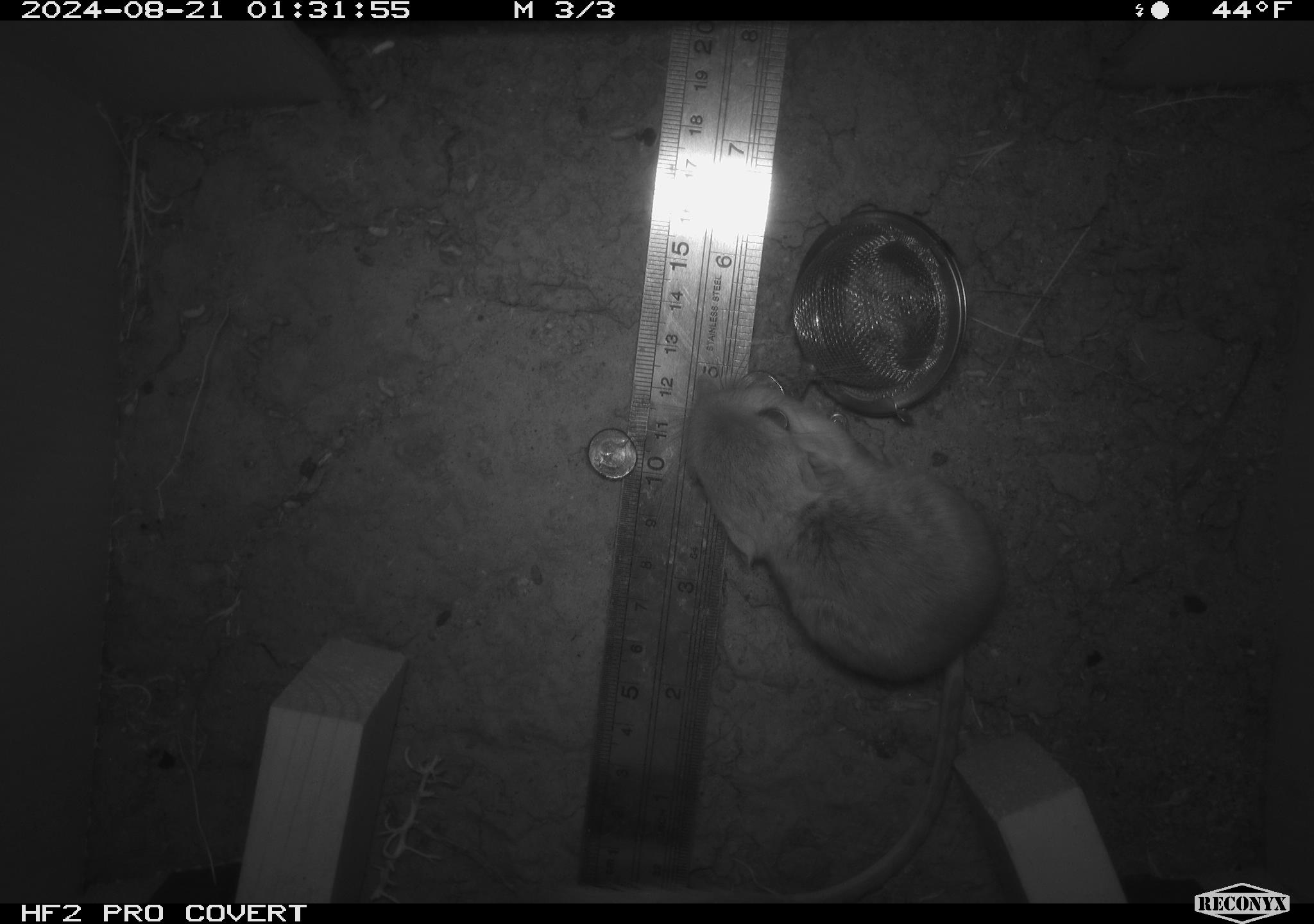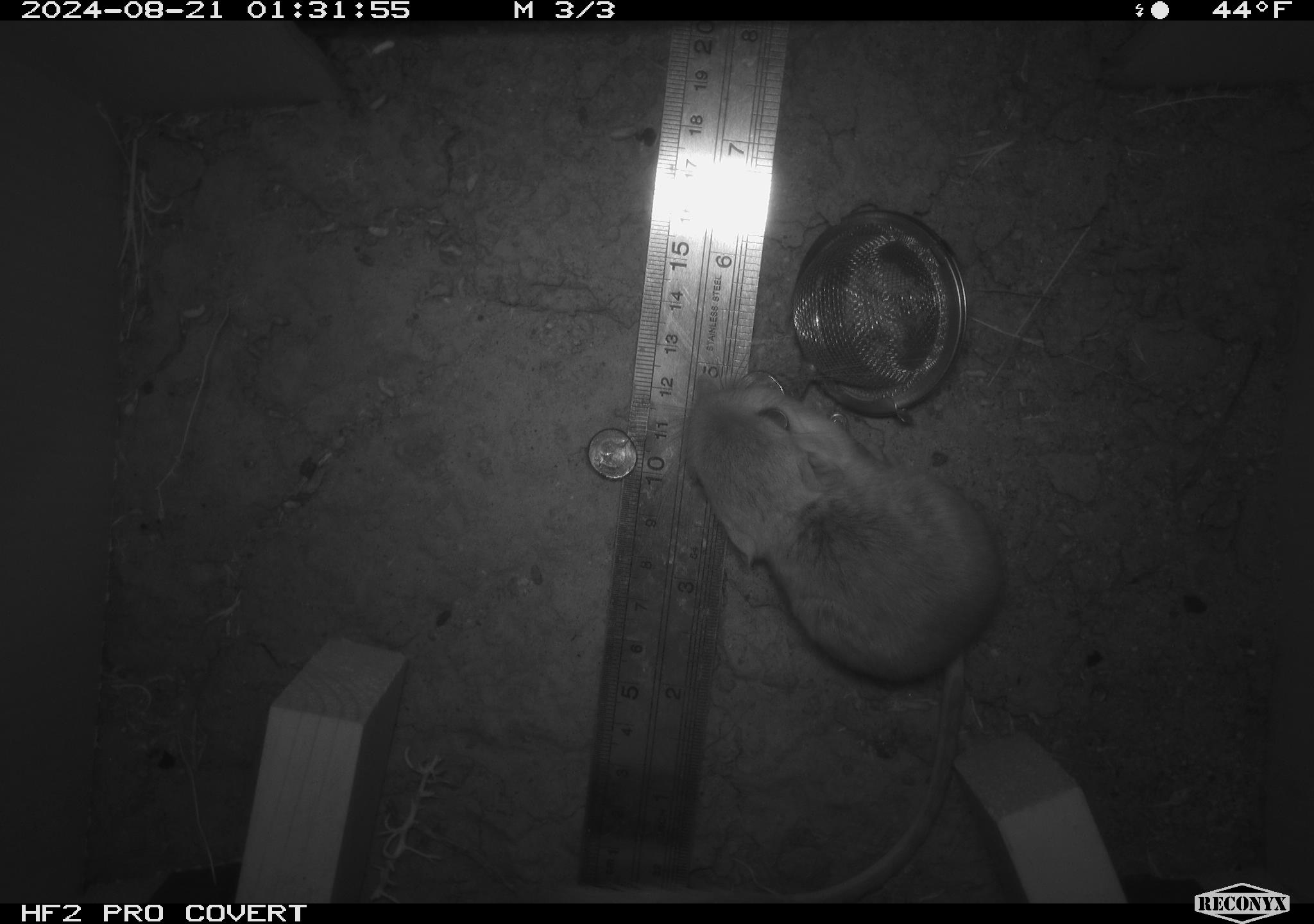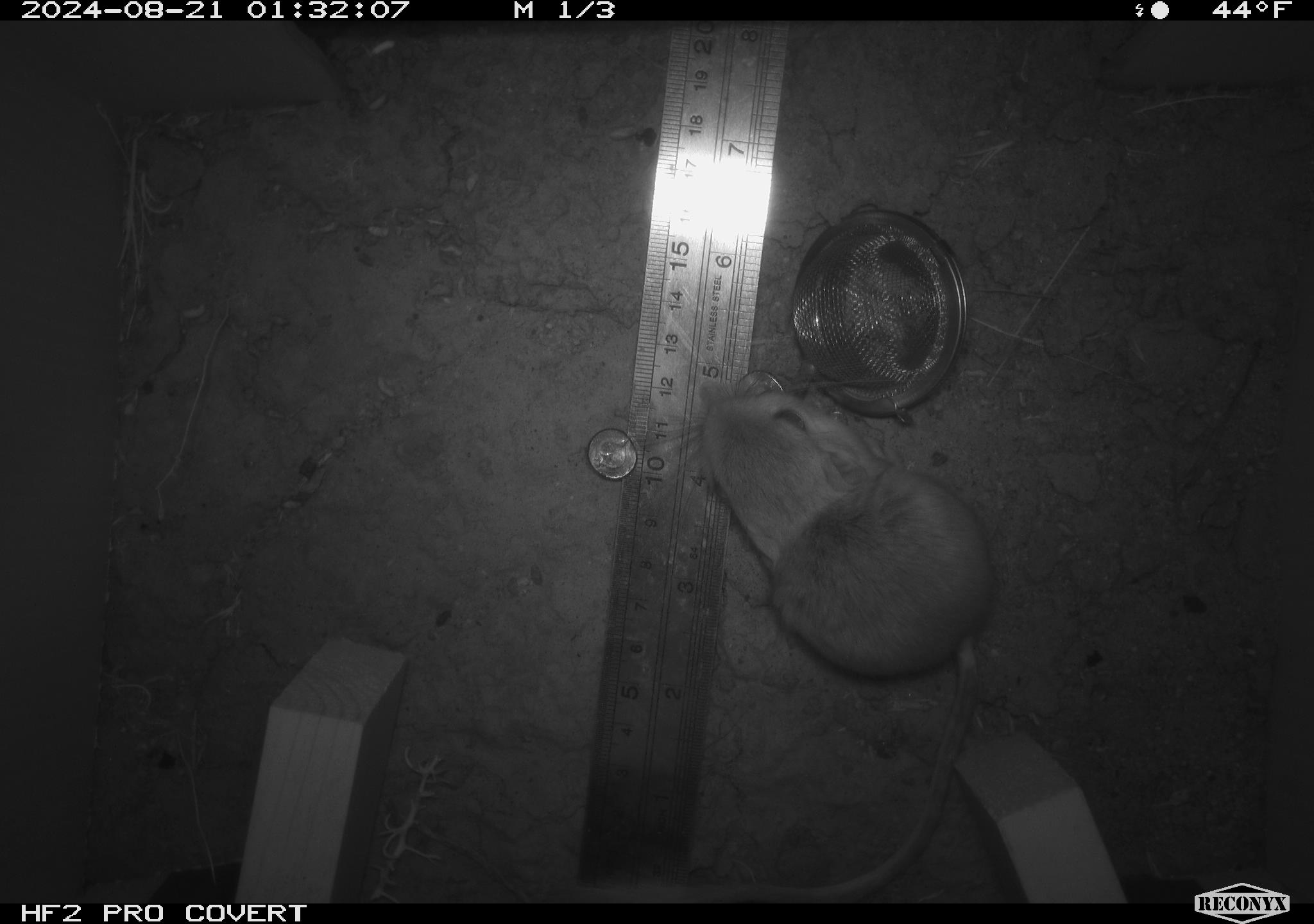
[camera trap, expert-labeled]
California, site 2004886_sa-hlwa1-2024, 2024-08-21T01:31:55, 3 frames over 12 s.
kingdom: Animalia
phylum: Chordata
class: Mammalia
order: Rodentia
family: Heteromyidae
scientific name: Heteromyidae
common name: kangaroo rats and pocket mice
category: heteromyidae family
Heteromyidae family (kangaroo rats and pocket mice) (Heteromyidae).